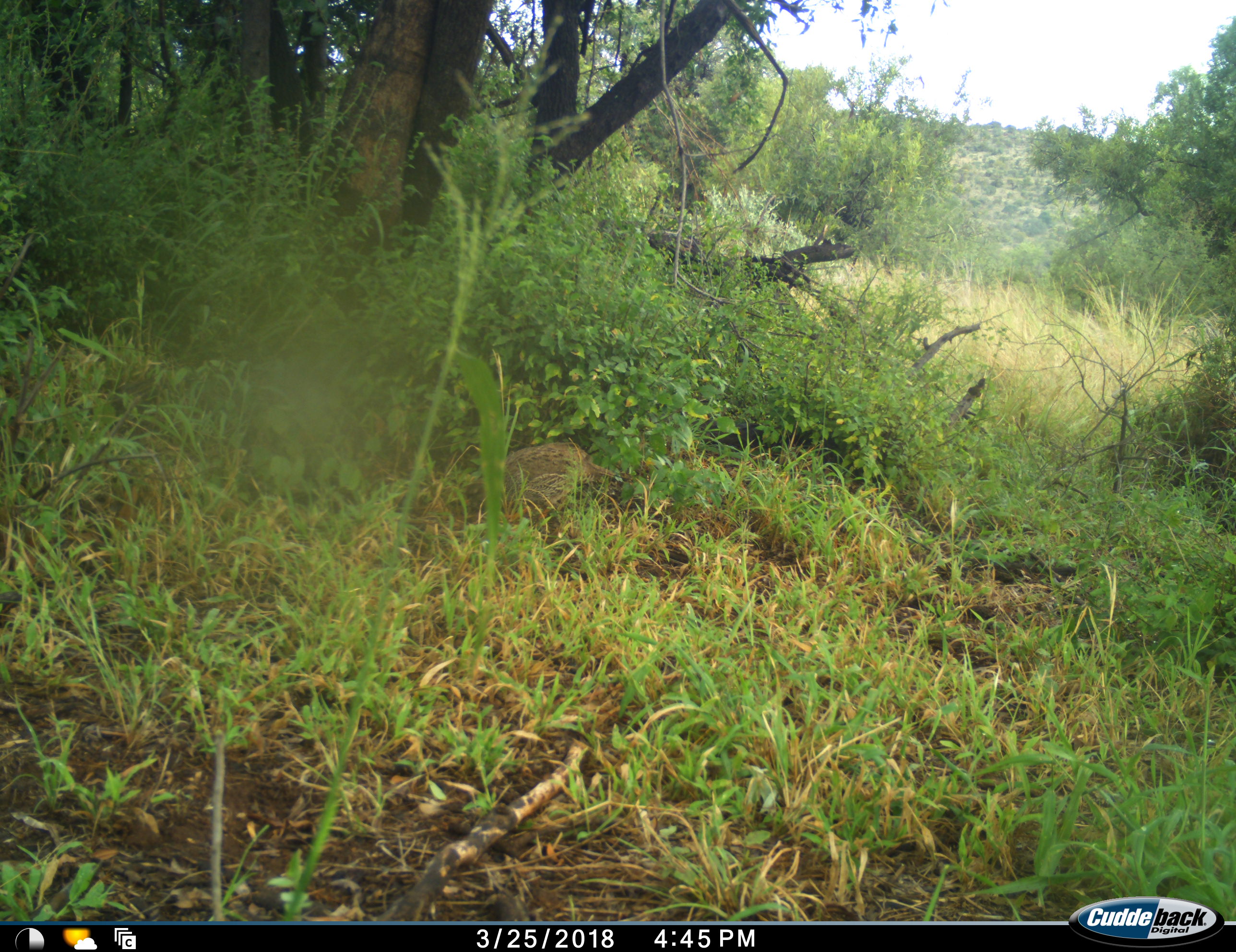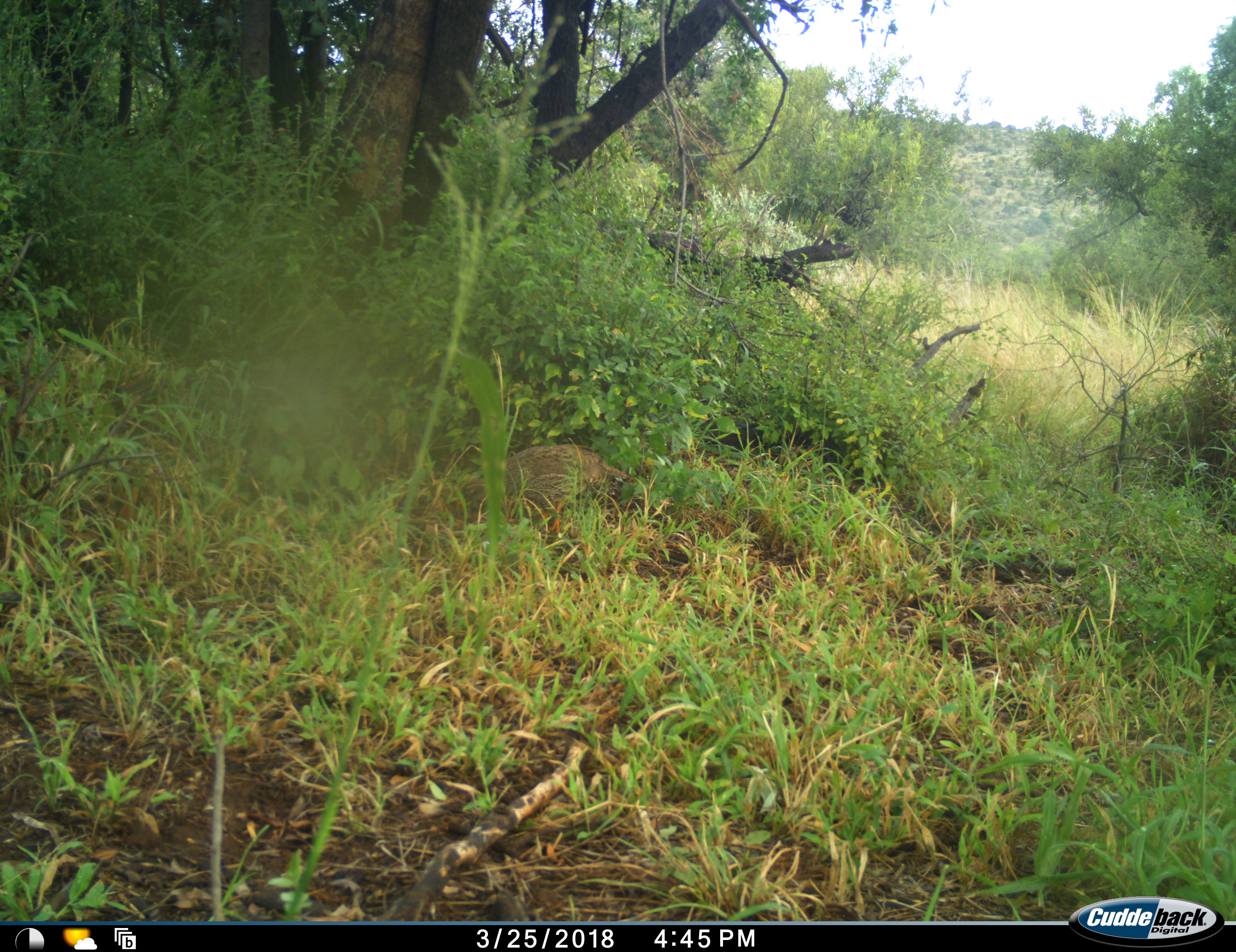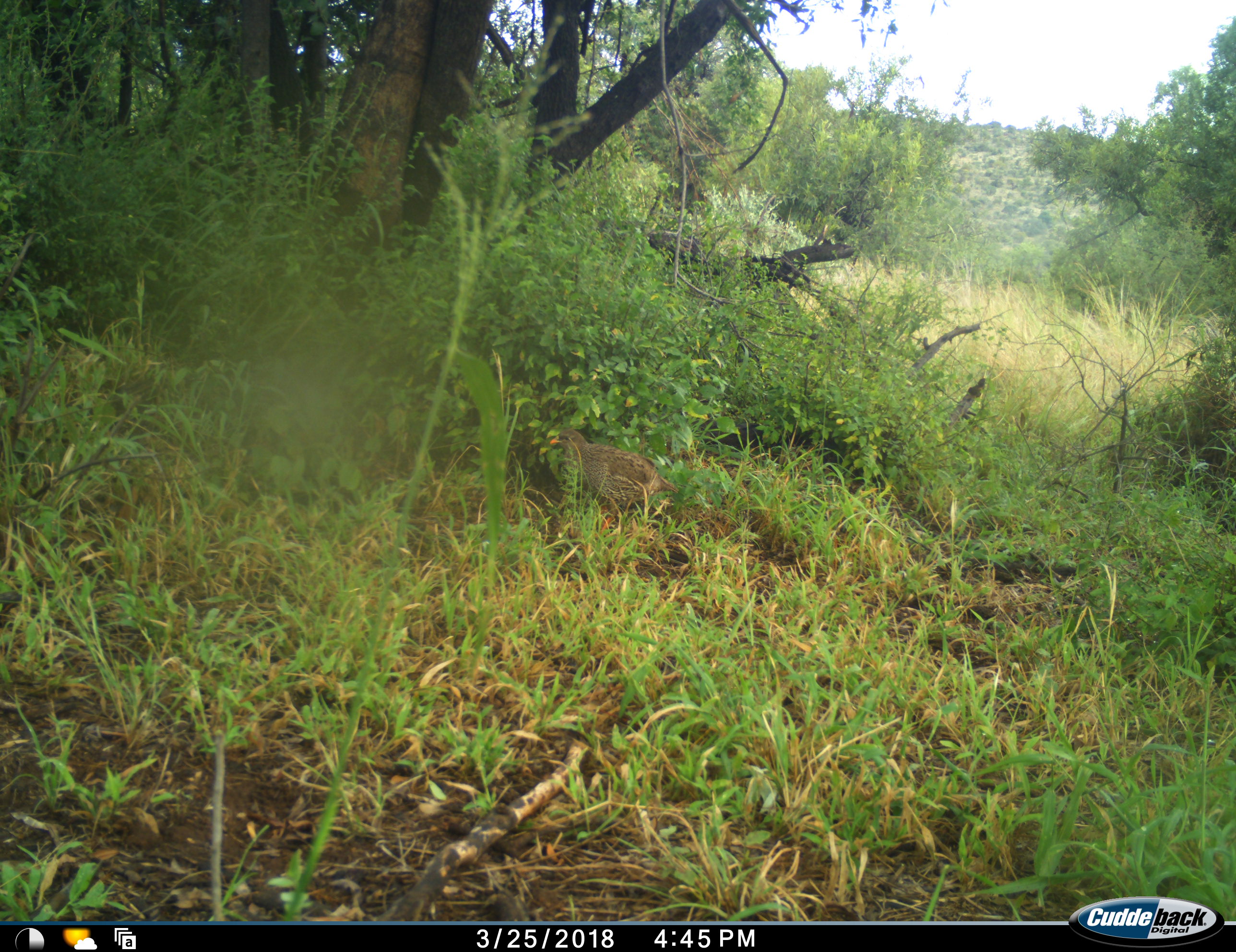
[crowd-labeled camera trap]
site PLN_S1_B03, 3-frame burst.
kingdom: Animalia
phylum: Chordata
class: Aves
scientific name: Aves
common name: bird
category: birdother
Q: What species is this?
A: Birdother (bird) (Aves).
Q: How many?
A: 1.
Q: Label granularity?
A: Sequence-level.